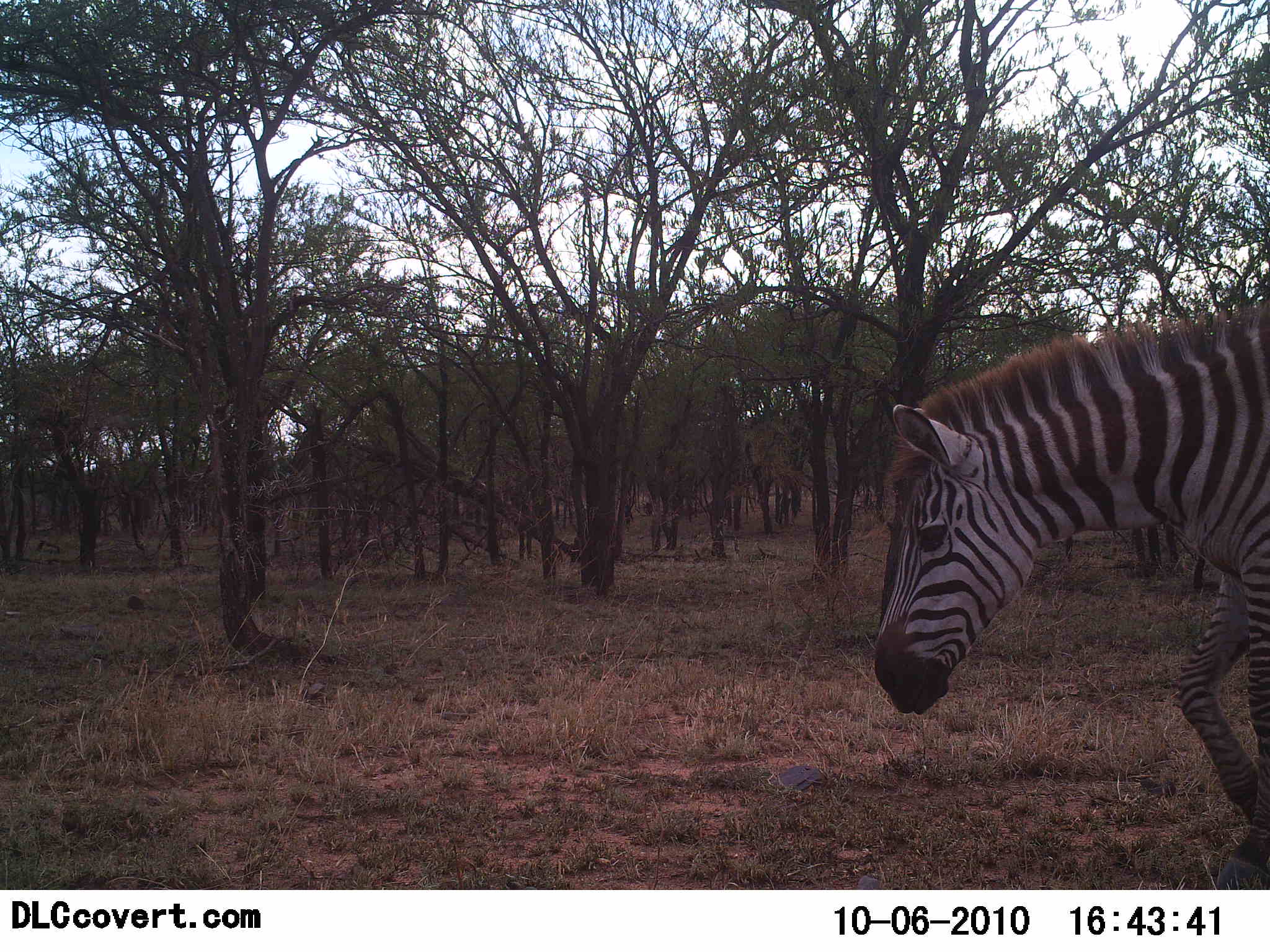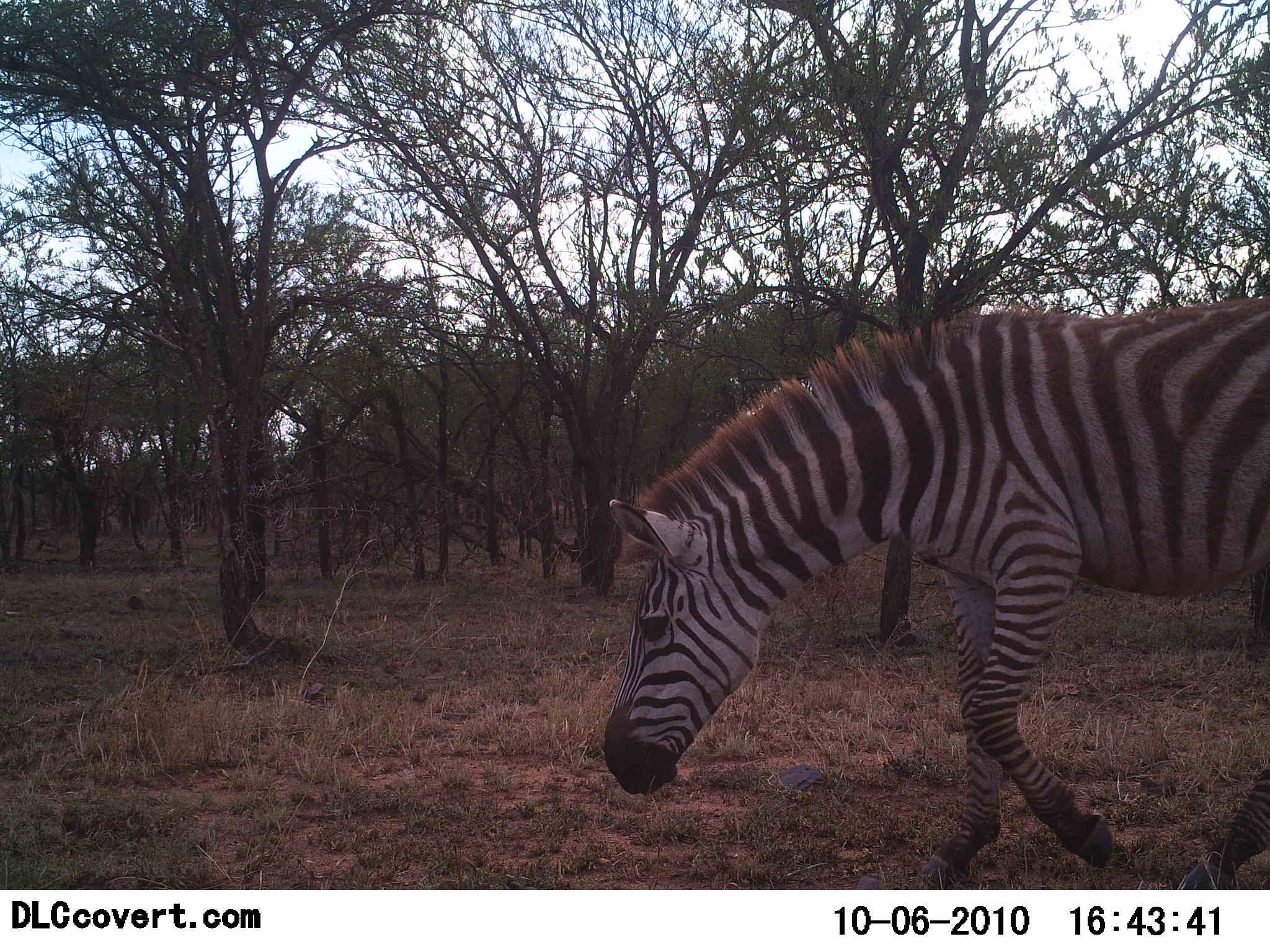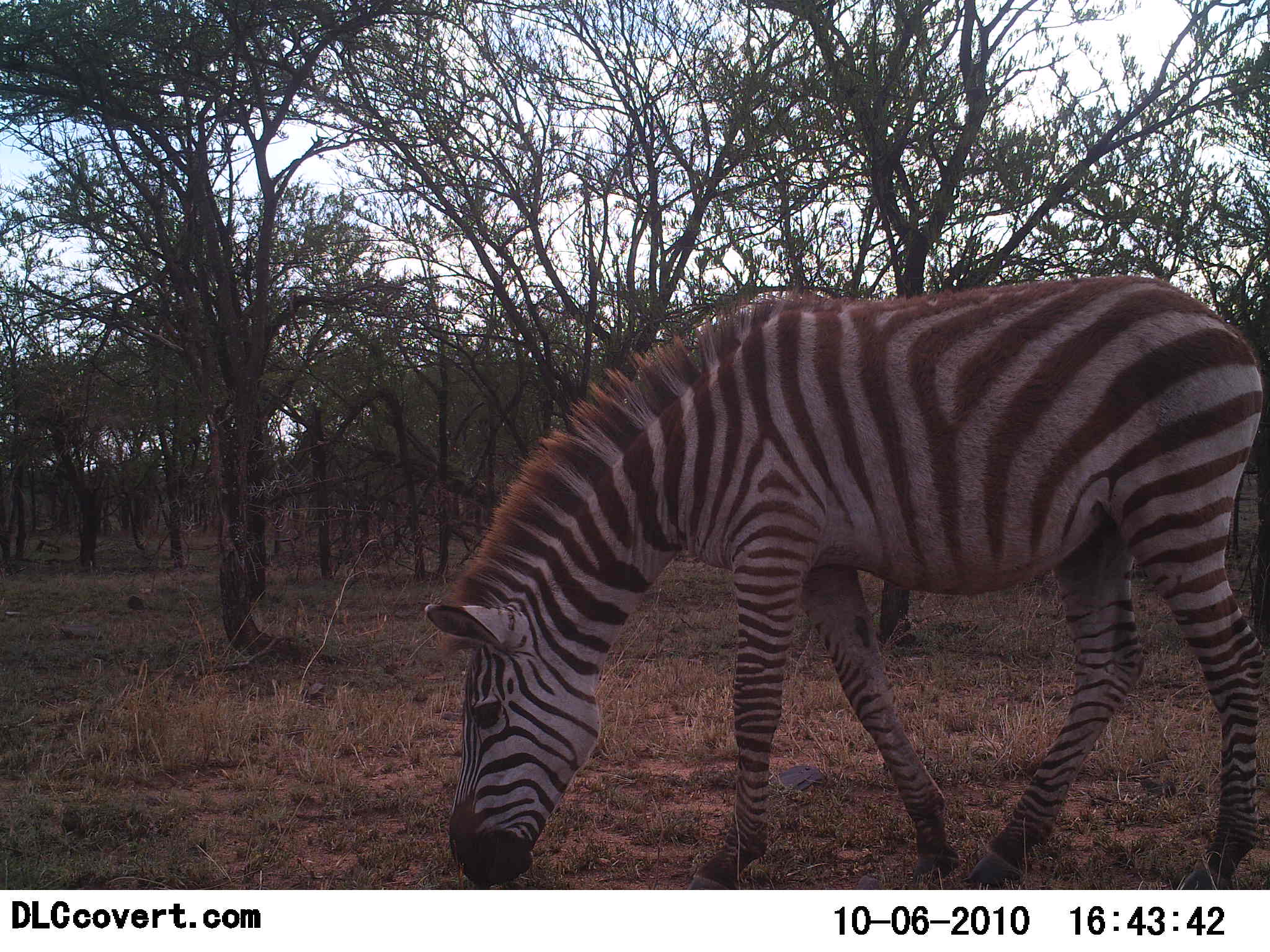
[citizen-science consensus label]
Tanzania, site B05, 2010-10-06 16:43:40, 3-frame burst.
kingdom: Animalia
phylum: Chordata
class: Mammalia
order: Perissodactyla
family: Equidae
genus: Equus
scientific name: Equus quagga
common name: plains zebra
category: zebra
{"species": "zebra (plains zebra) (Equus quagga)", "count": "1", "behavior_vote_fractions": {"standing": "0%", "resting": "0%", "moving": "100%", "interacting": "0%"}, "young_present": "0%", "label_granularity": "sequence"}